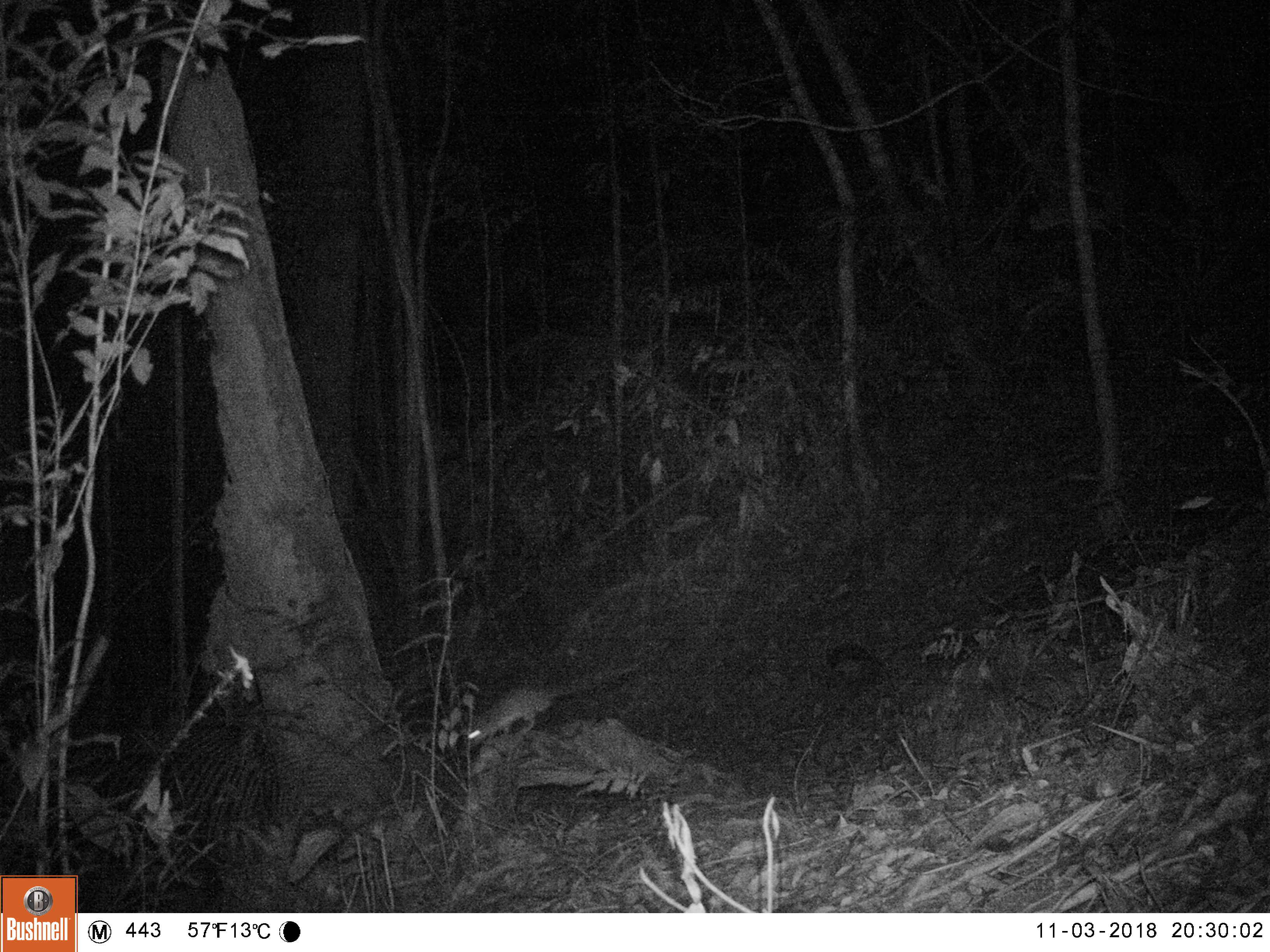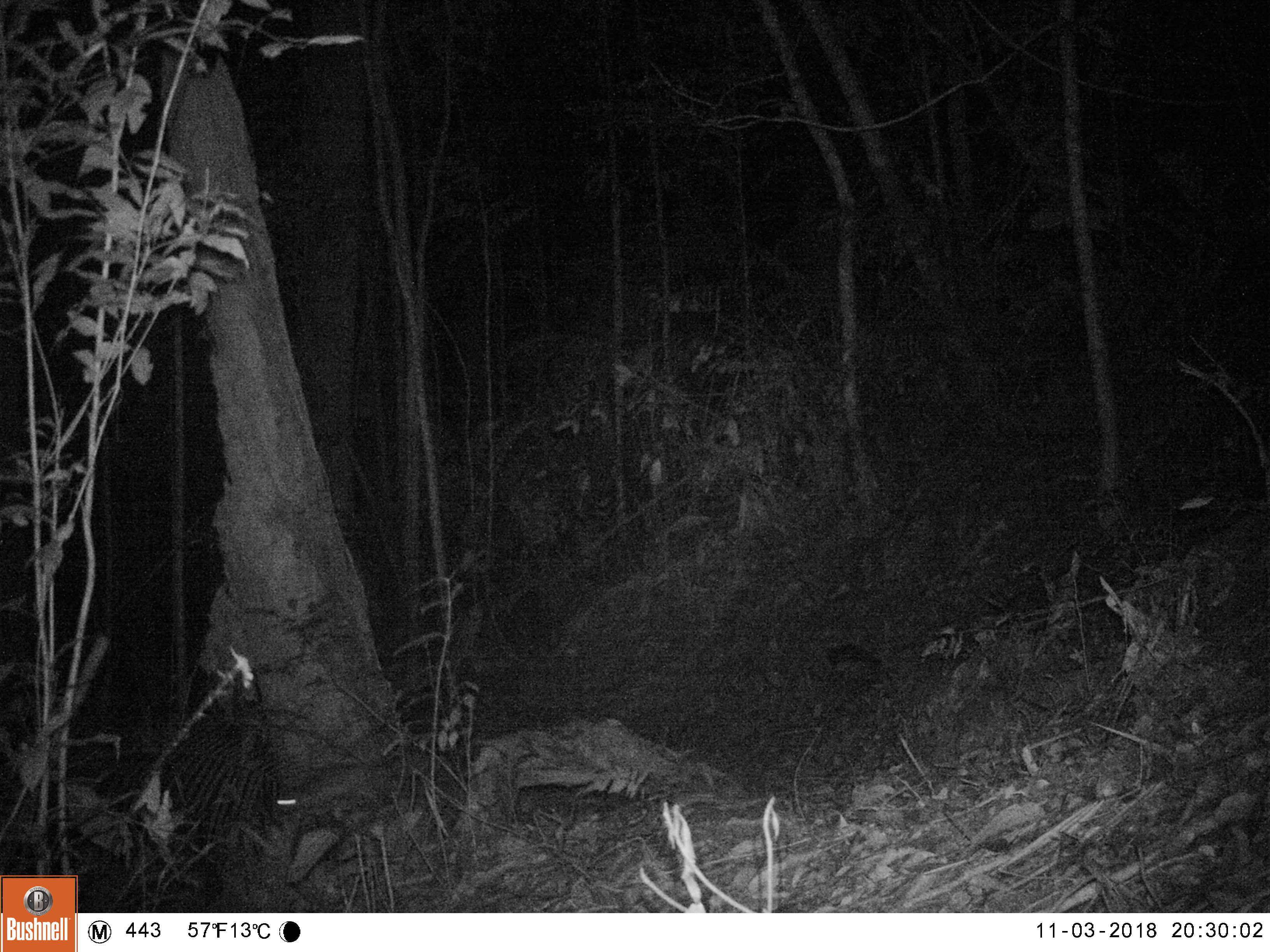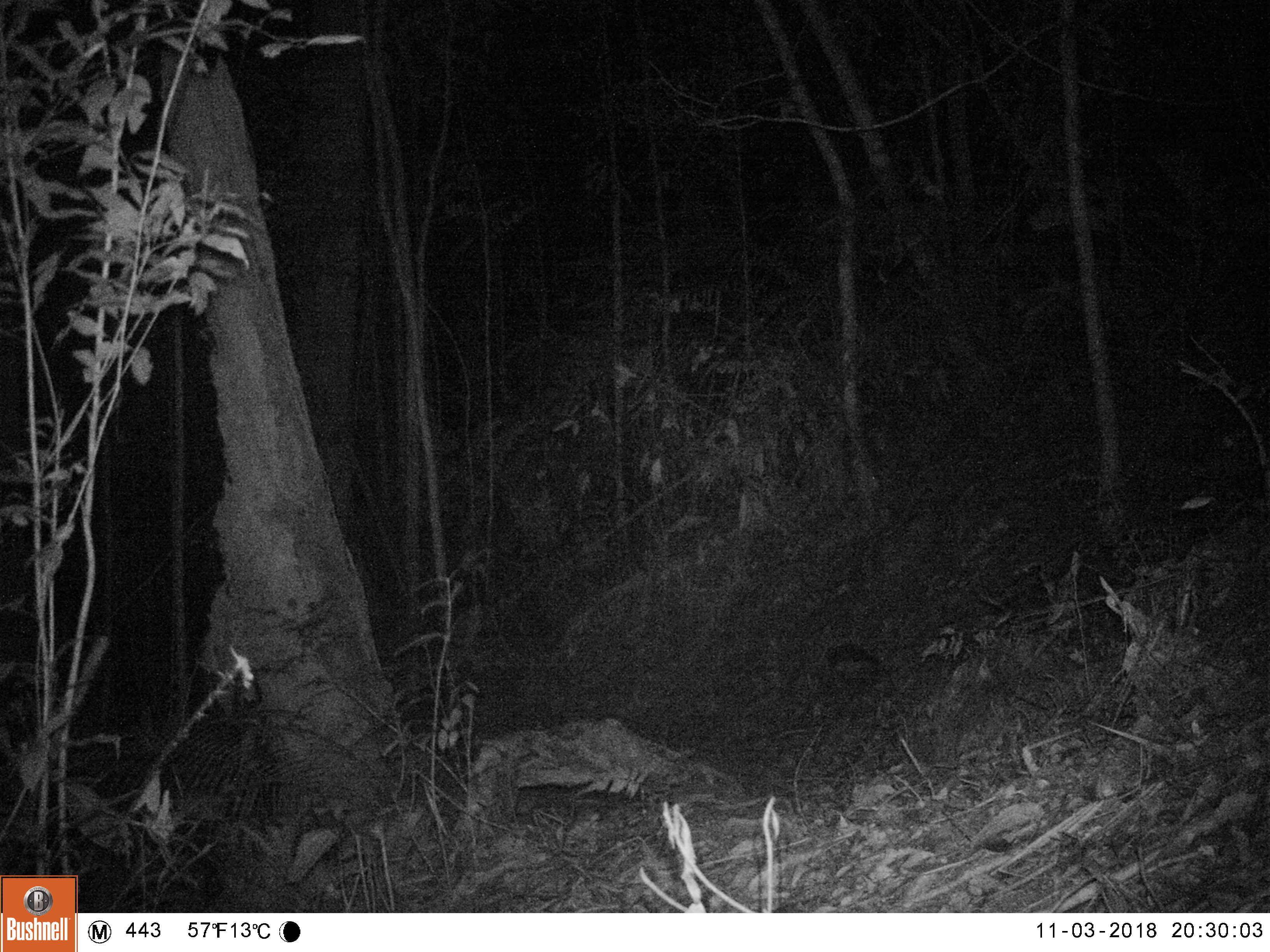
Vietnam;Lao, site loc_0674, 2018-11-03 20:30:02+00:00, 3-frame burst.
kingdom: Animalia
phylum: Chordata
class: Mammalia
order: Rodentia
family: Muridae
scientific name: Muridae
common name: old-world mice and rats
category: unidentified murid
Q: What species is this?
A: Unidentified murid (old-world mice and rats) (Muridae).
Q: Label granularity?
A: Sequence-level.